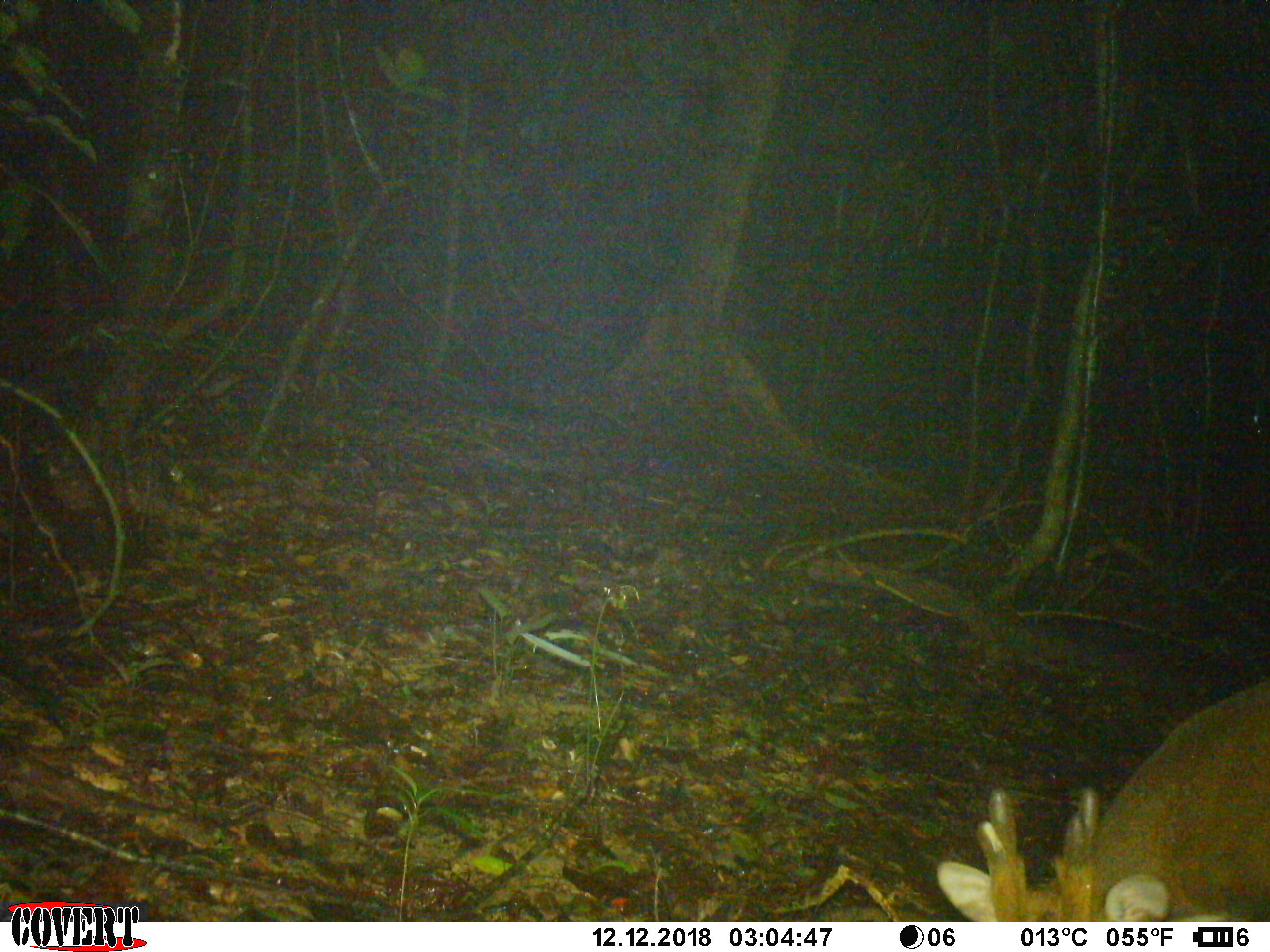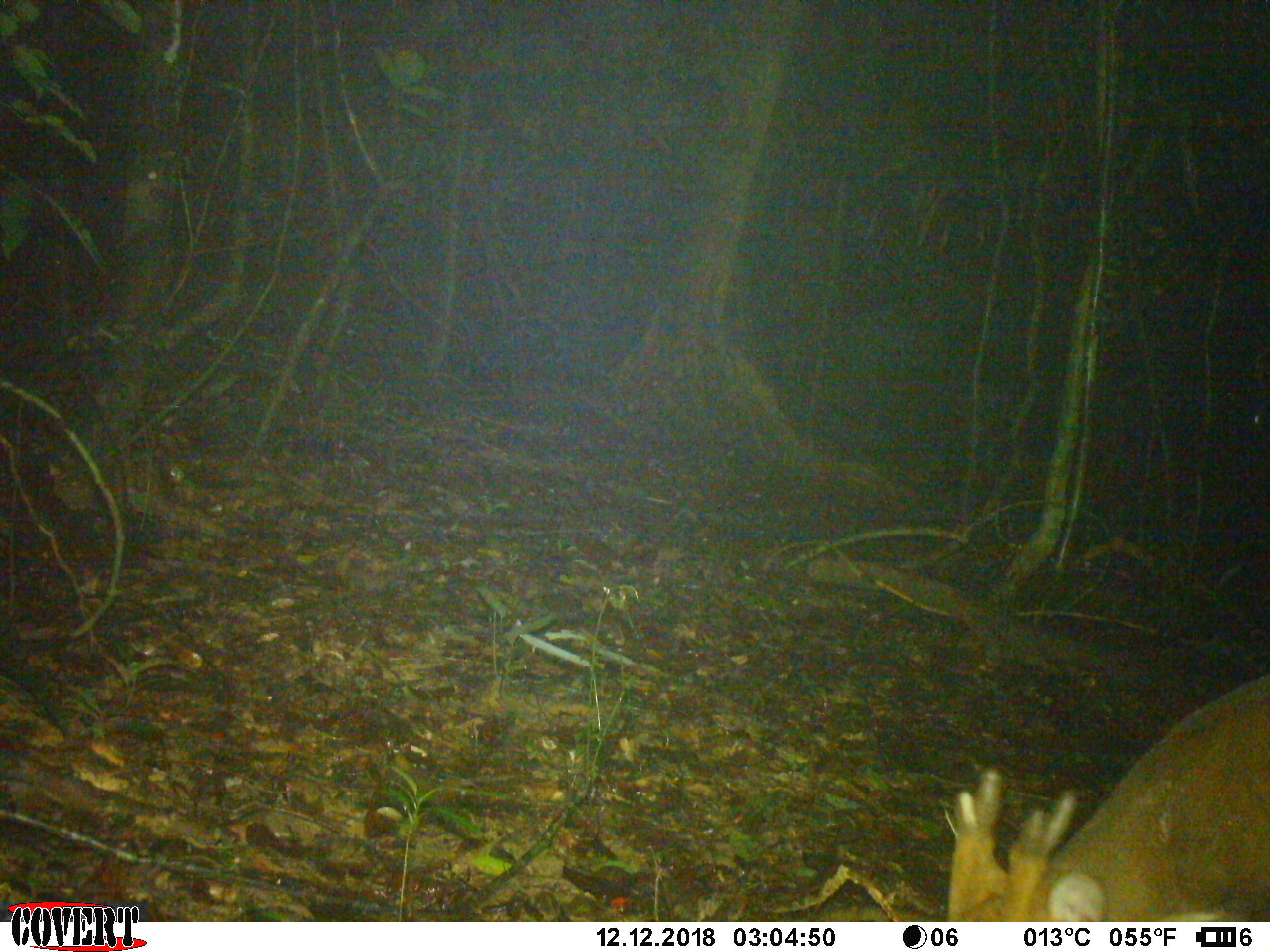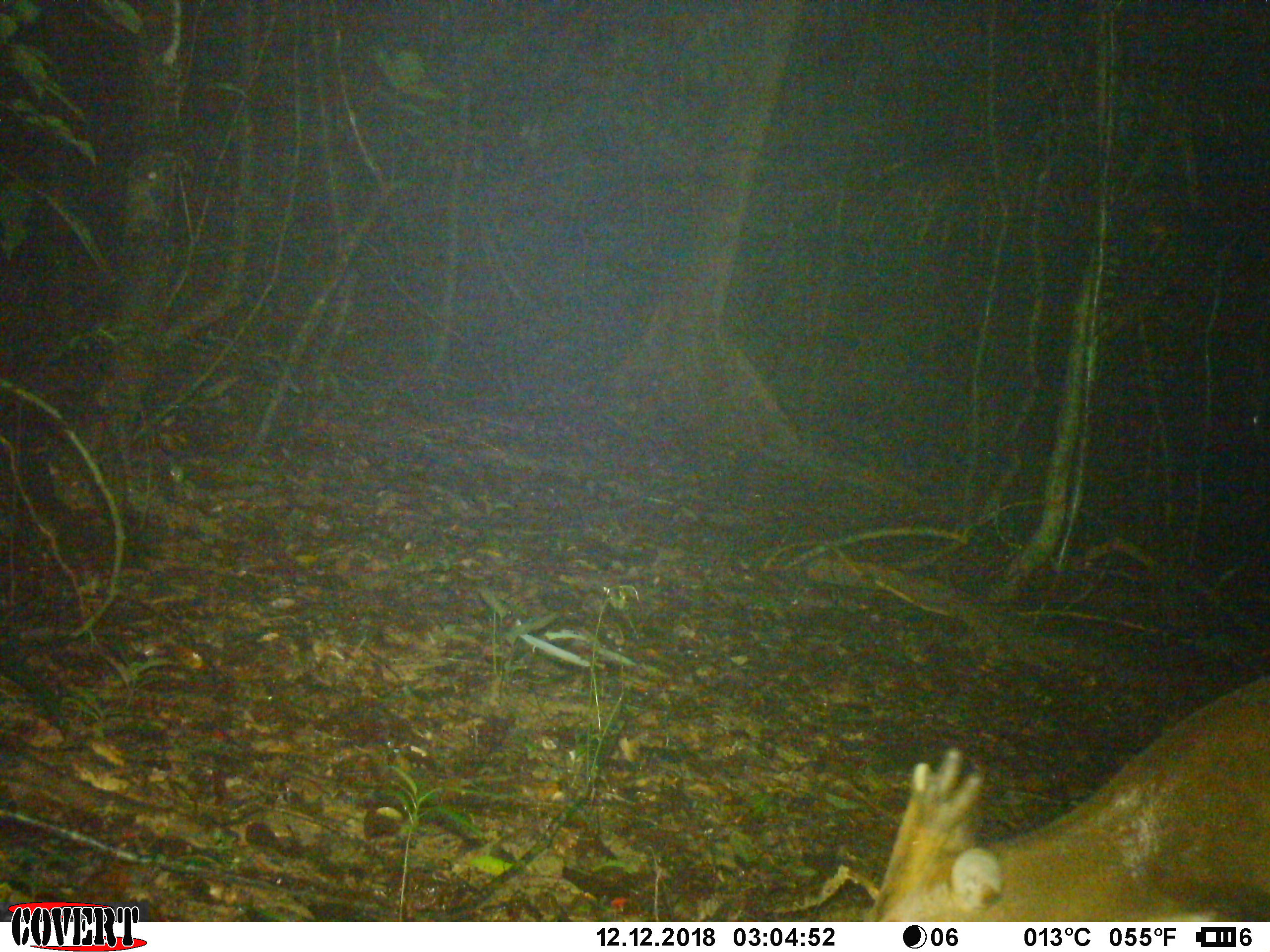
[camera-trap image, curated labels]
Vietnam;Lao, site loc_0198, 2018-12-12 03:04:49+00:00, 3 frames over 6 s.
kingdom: Animalia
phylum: Chordata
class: Mammalia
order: Artiodactyla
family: Cervidae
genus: Muntiacus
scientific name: Muntiacus vuquangensis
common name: large-antlered muntjac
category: large antlered muntjac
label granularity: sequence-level